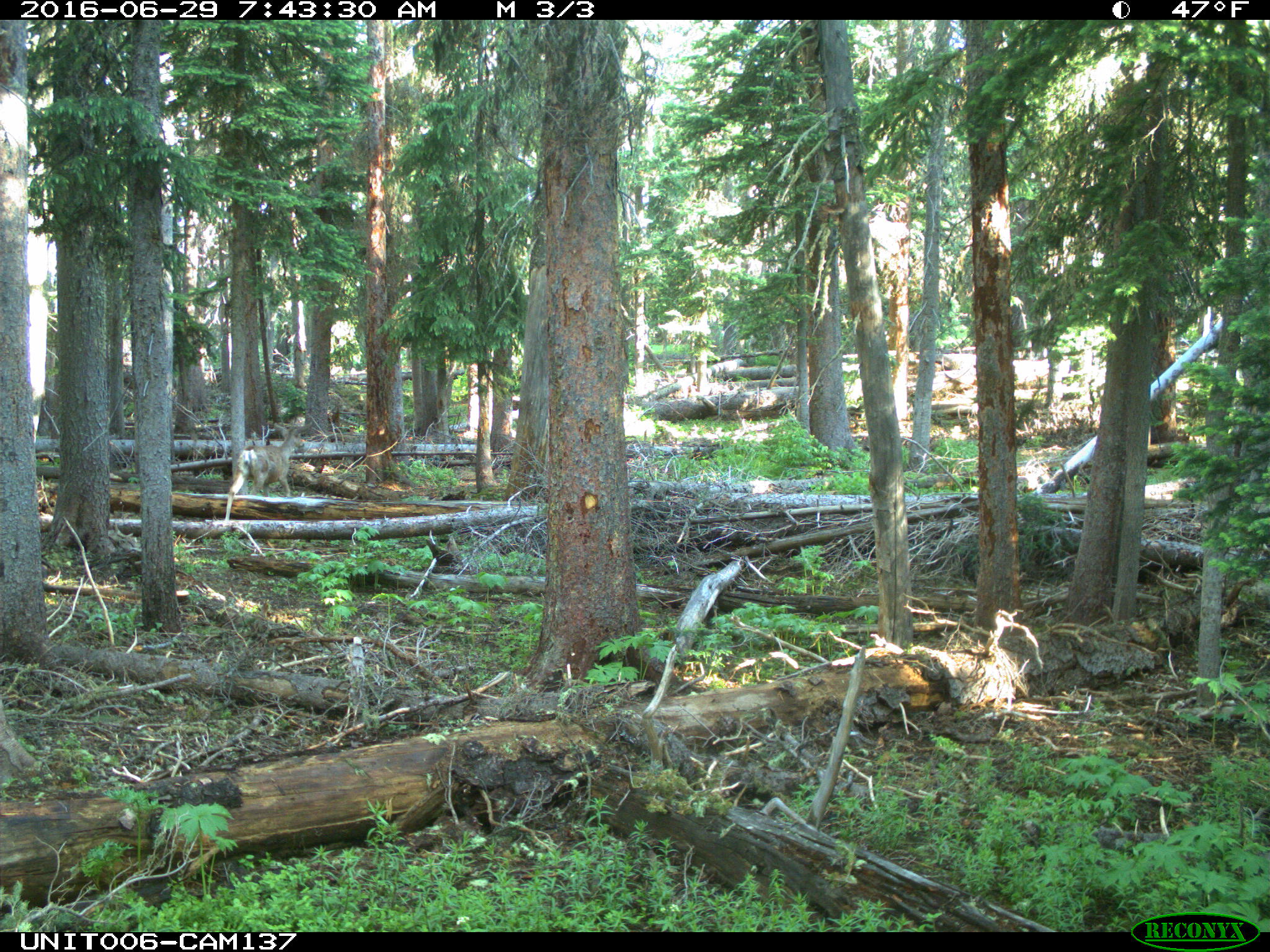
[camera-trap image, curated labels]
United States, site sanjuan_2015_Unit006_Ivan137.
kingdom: Animalia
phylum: Chordata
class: Mammalia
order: Artiodactyla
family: Cervidae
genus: Odocoileus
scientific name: Odocoileus hemionus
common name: mule deer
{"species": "Odocoileus hemionus (mule deer)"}